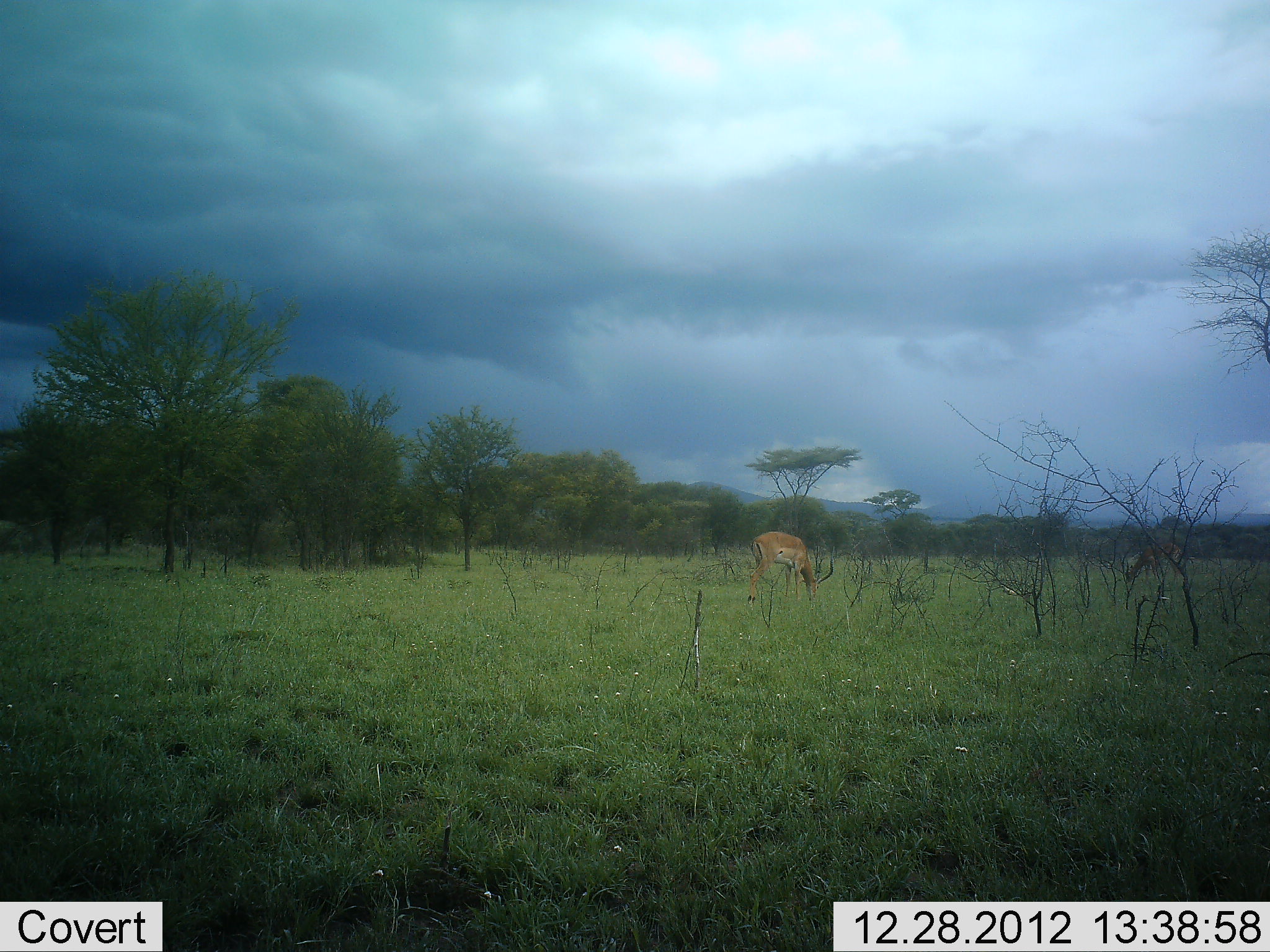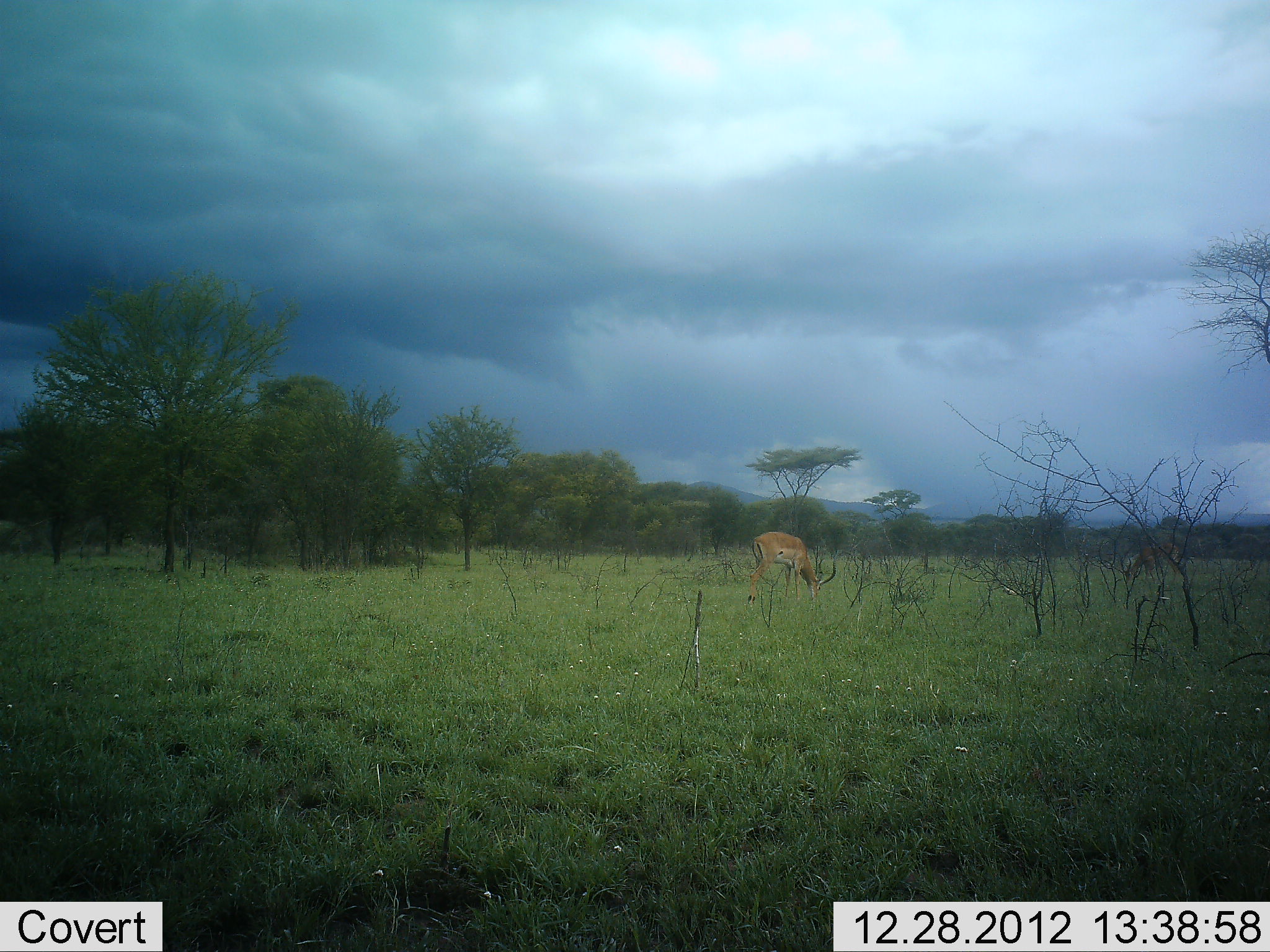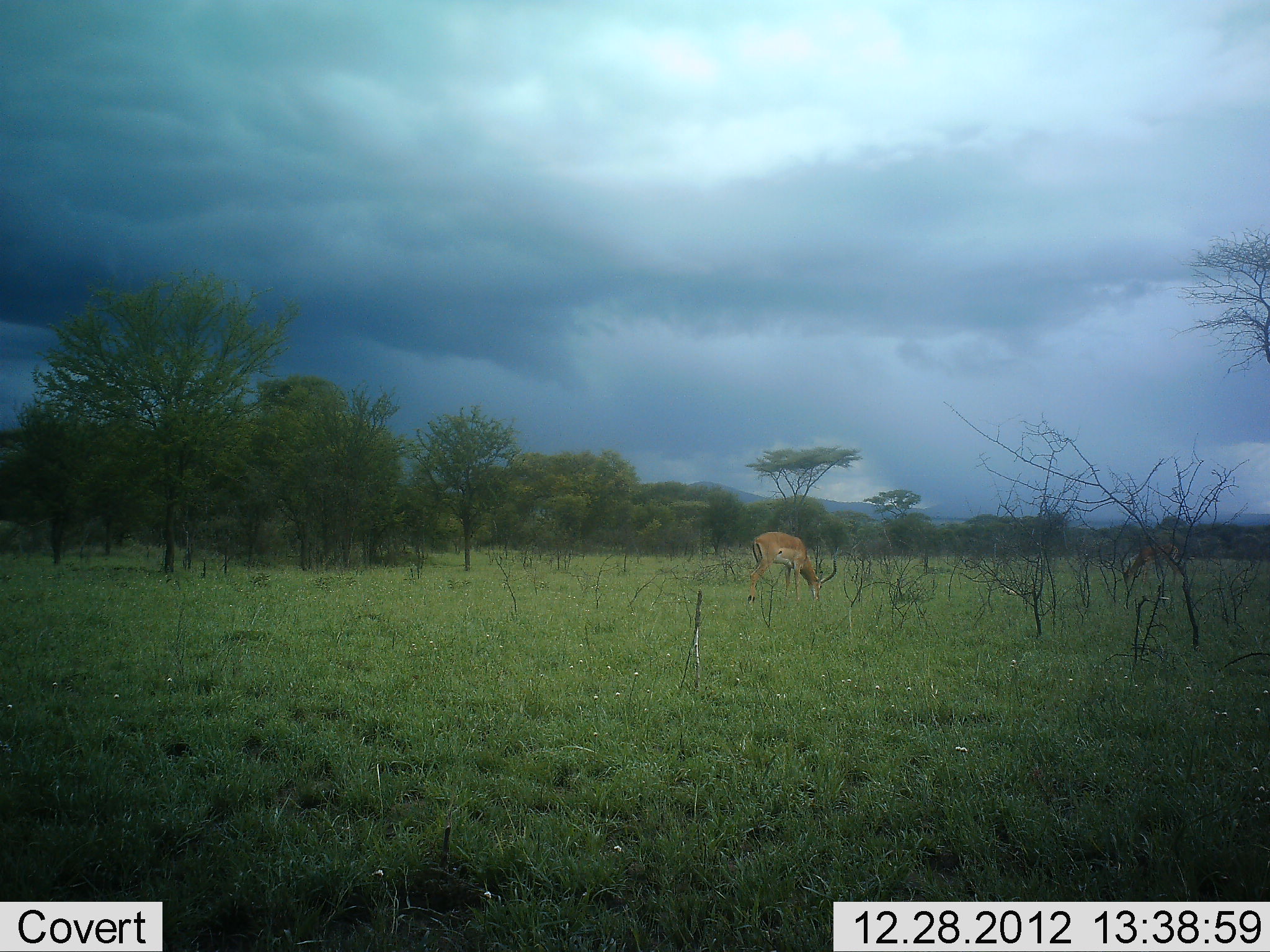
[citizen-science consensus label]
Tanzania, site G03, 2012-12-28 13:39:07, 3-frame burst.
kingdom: Animalia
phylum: Chordata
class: Mammalia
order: Artiodactyla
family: Bovidae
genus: Aepyceros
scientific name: Aepyceros melampus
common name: impala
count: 1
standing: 21%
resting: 0%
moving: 4%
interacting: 0%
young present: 0%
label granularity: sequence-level